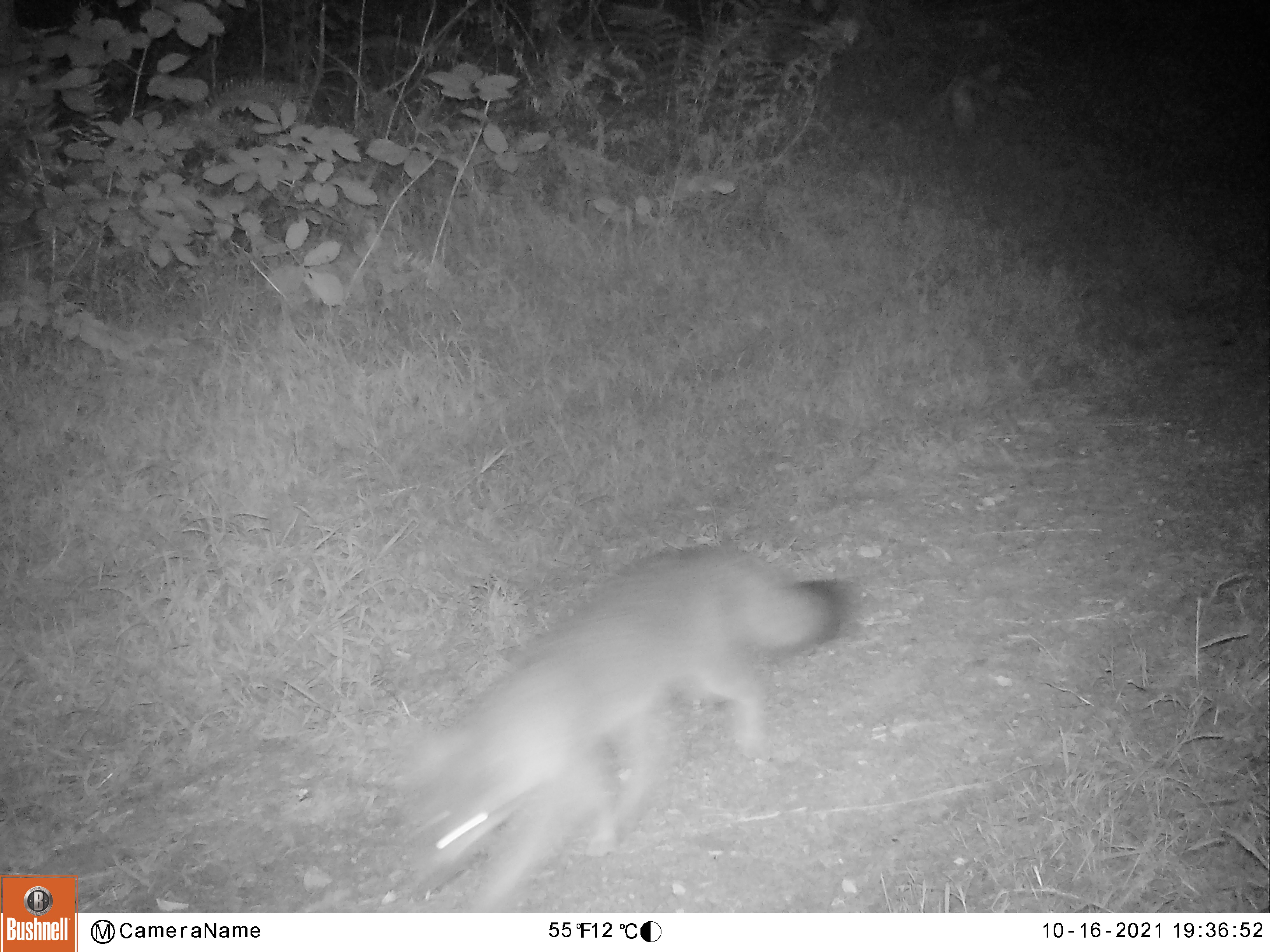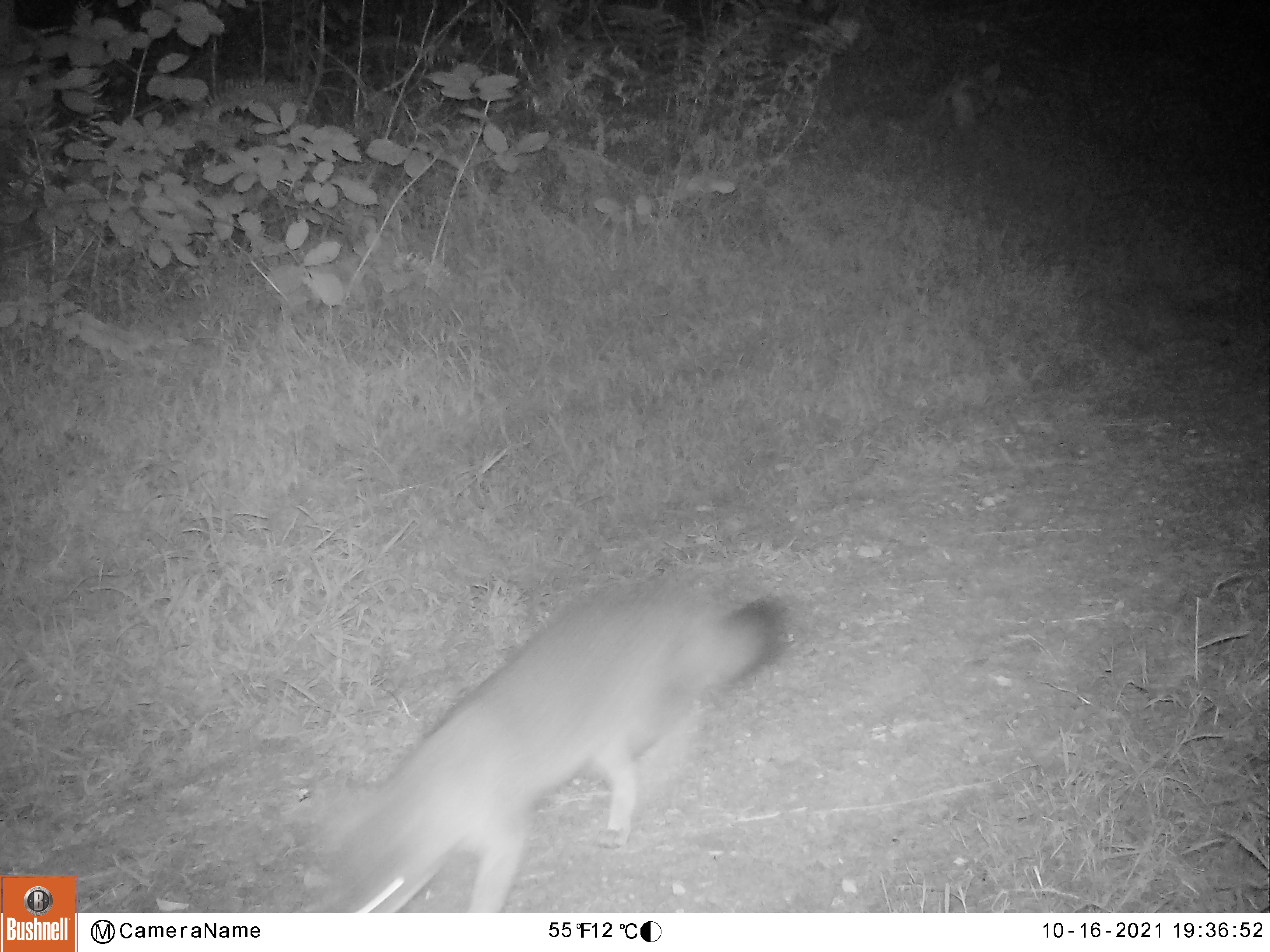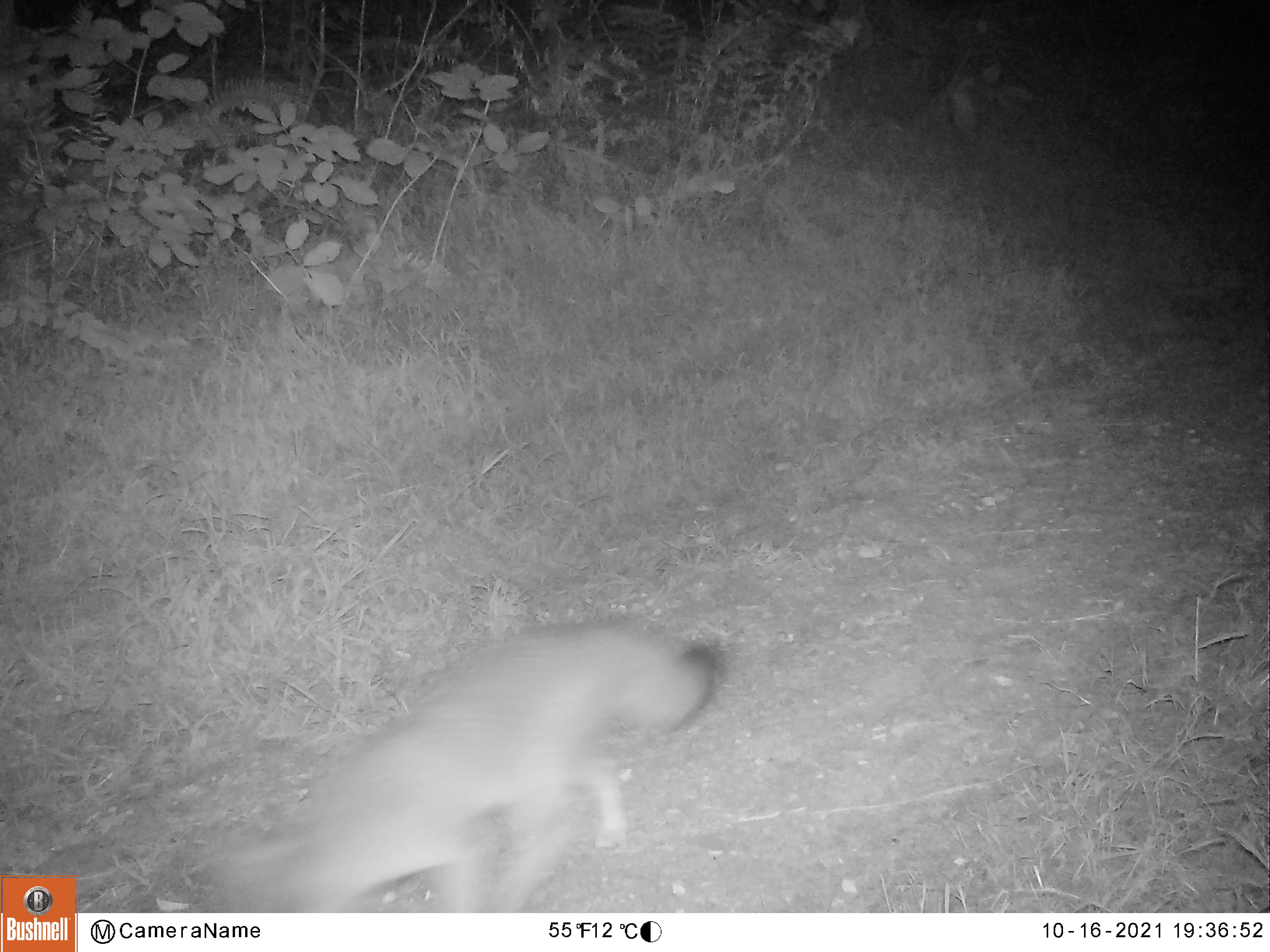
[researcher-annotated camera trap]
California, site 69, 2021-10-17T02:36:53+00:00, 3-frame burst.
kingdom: Animalia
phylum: Chordata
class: Mammalia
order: Carnivora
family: Canidae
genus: Urocyon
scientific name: Urocyon cinereoargenteus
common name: gray fox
Gray fox (Urocyon cinereoargenteus).